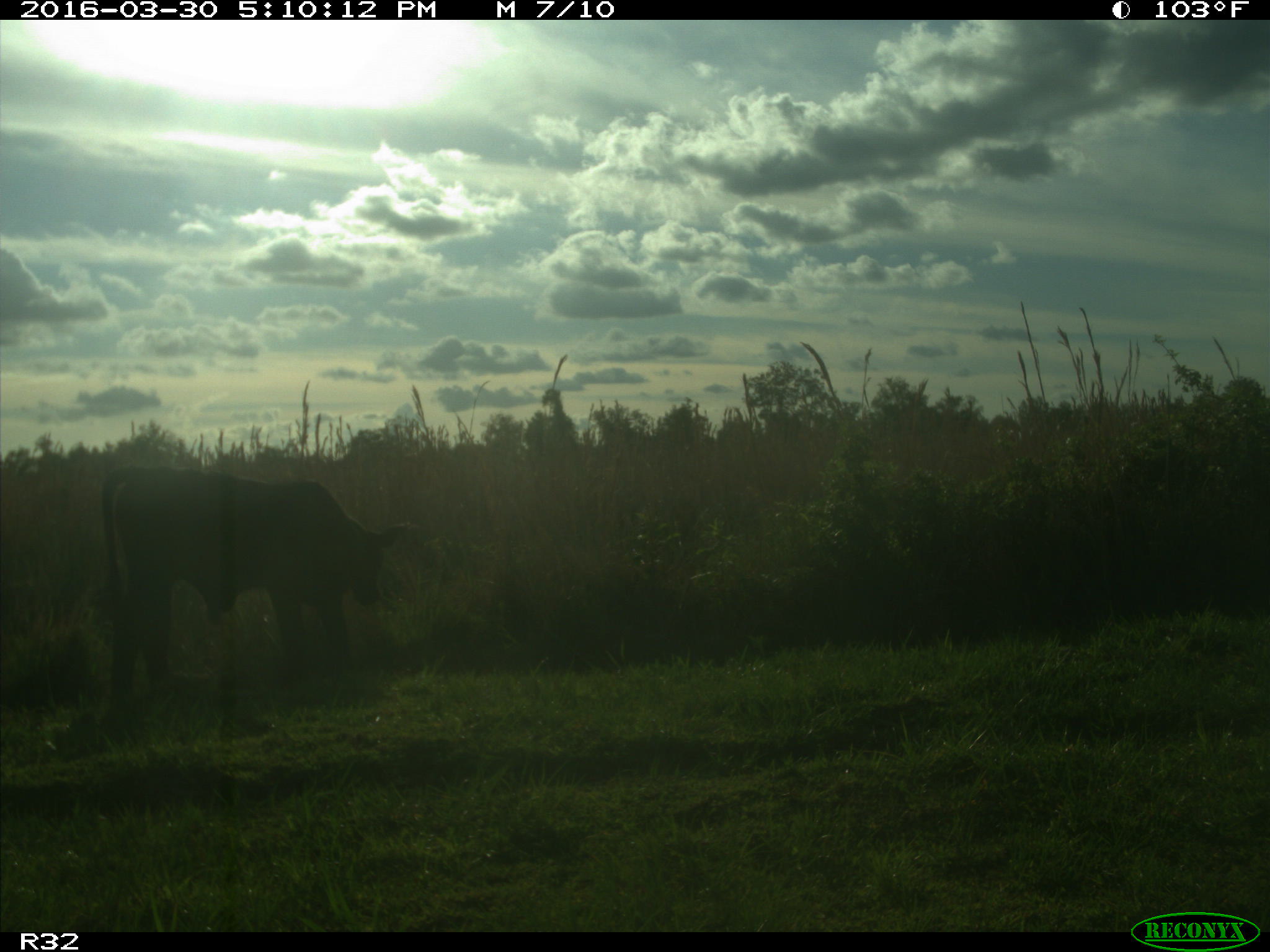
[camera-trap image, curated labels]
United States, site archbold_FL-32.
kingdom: Animalia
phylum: Chordata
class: Mammalia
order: Artiodactyla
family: Bovidae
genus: Bos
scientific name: Bos taurus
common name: domestic cow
Bos taurus (domestic cow).